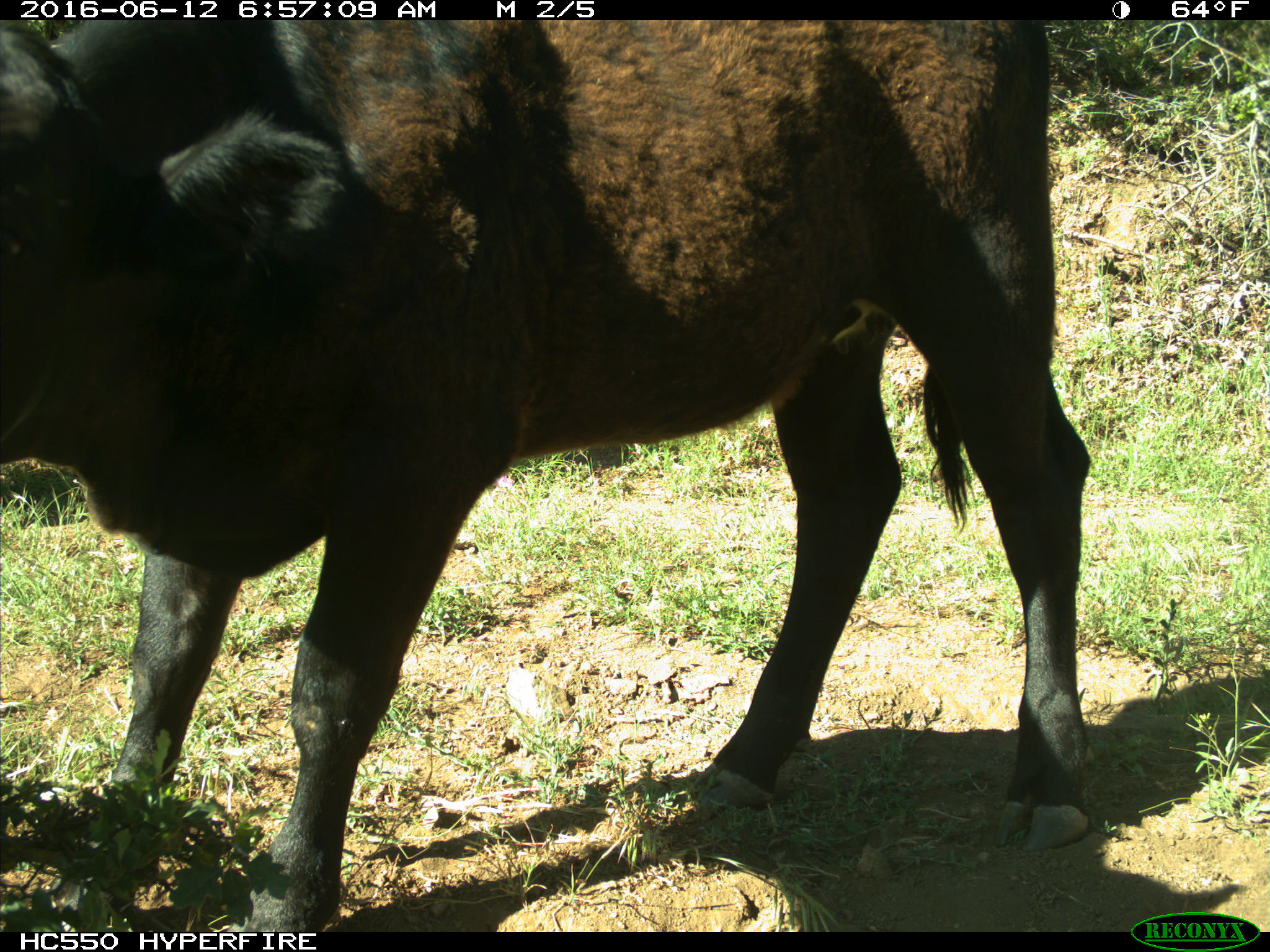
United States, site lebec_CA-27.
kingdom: Animalia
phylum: Chordata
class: Mammalia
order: Artiodactyla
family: Bovidae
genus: Bos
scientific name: Bos taurus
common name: domestic cow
Bos taurus (domestic cow).